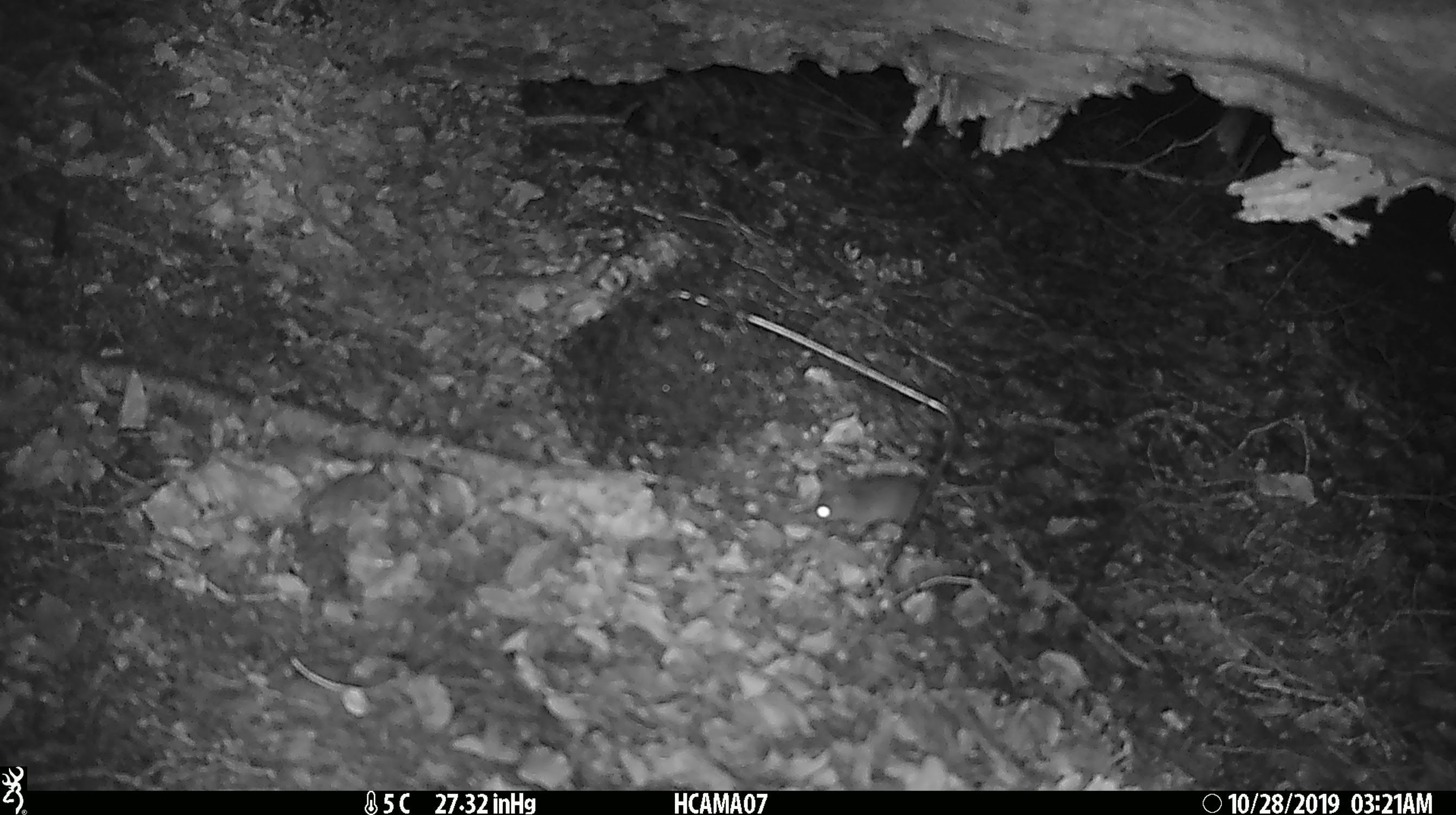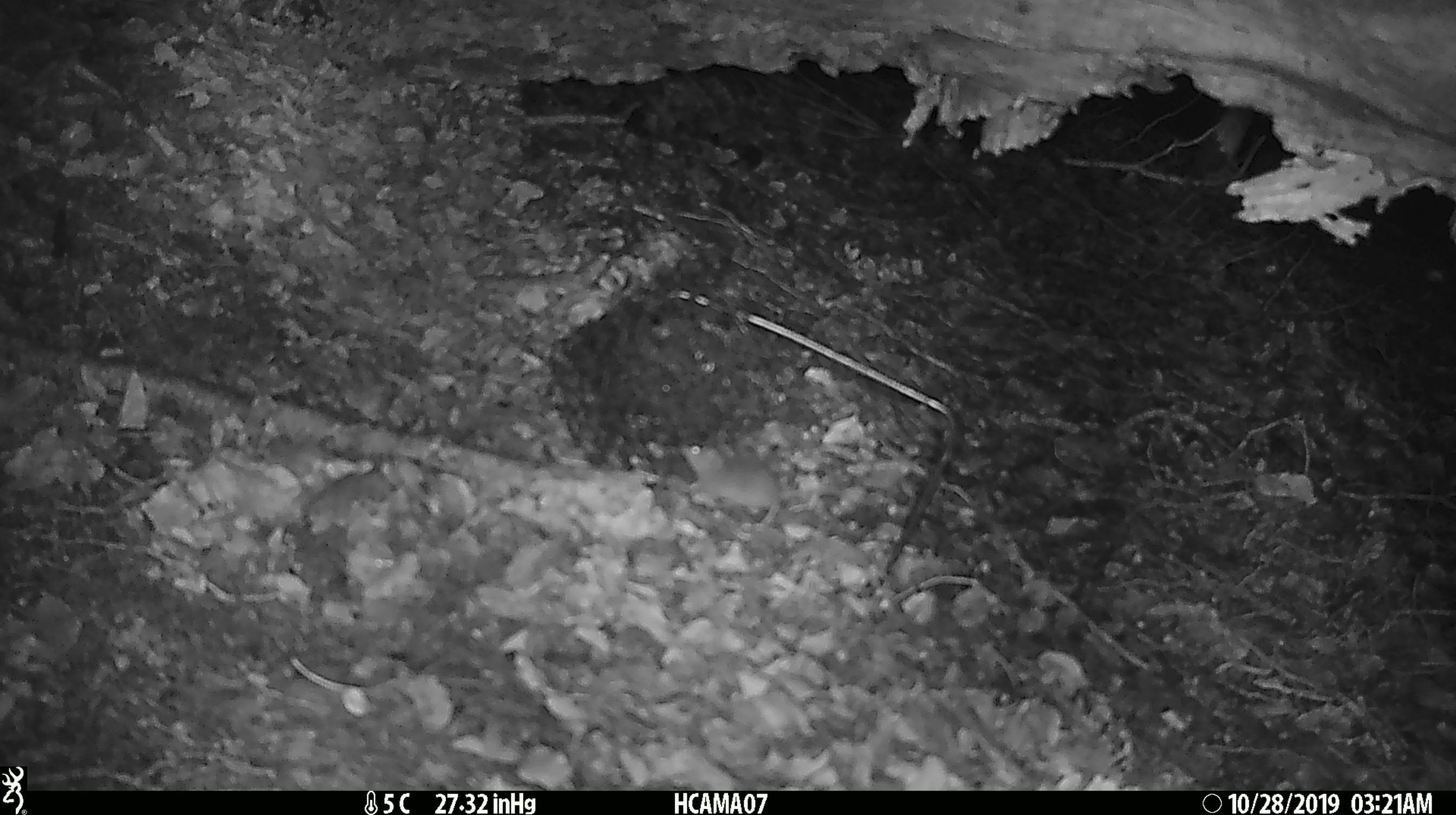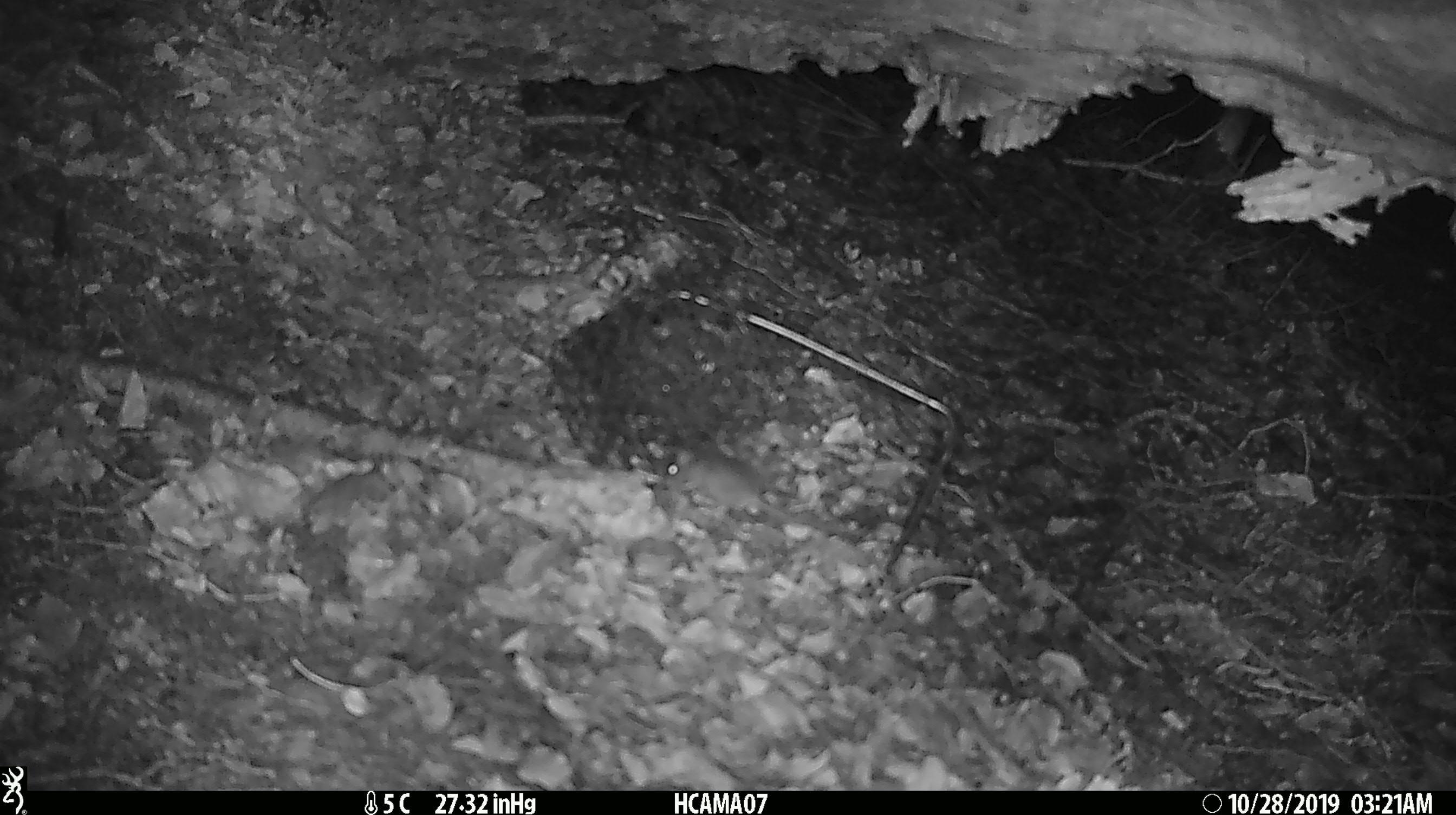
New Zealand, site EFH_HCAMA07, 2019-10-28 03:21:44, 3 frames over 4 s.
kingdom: Animalia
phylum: Chordata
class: Mammalia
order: Rodentia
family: Muridae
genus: Mus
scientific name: Mus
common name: mouse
Mouse (Mus).